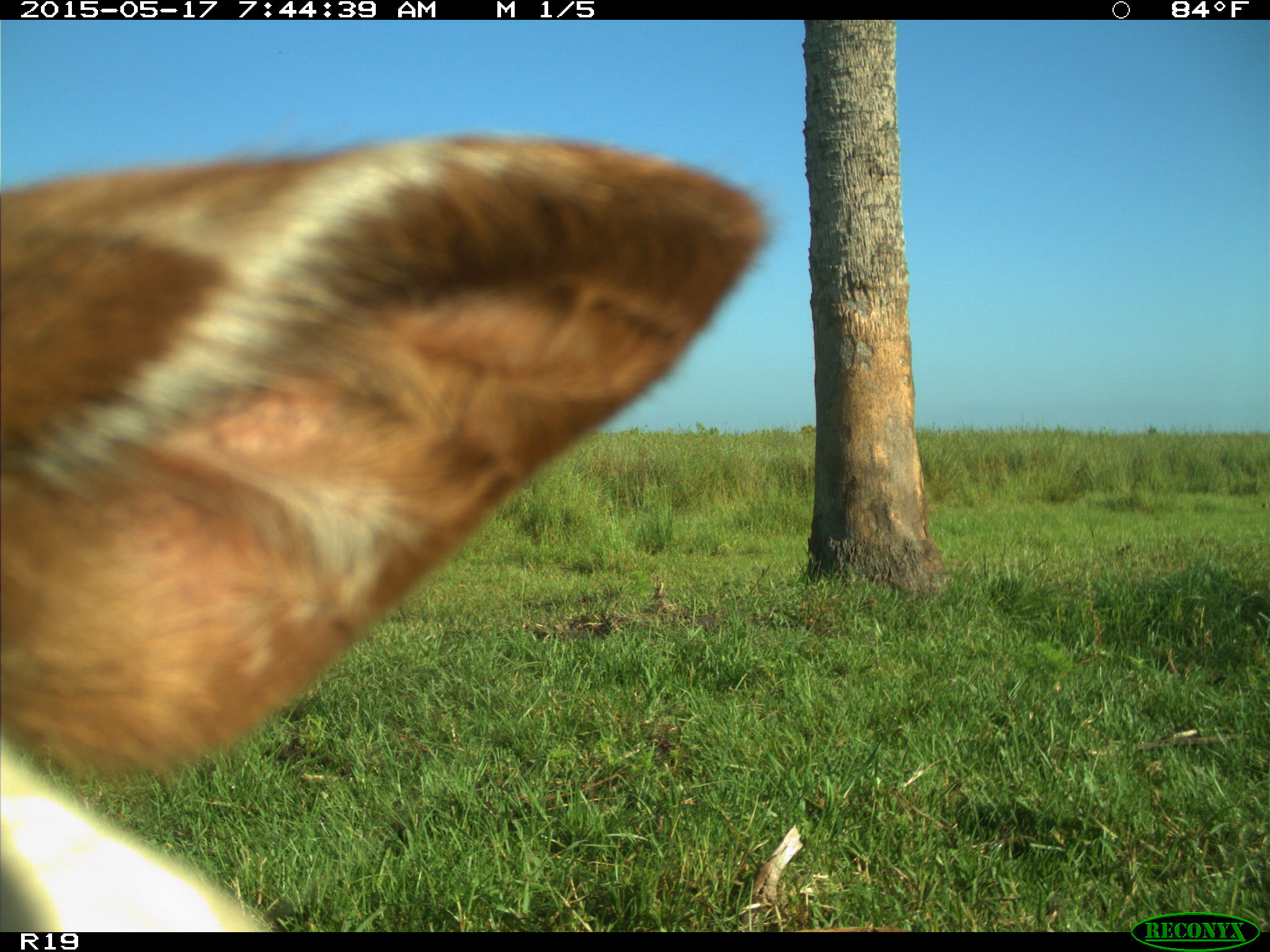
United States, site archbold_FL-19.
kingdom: Animalia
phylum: Chordata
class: Mammalia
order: Artiodactyla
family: Bovidae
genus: Bos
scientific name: Bos taurus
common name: domestic cow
Bos taurus (domestic cow).